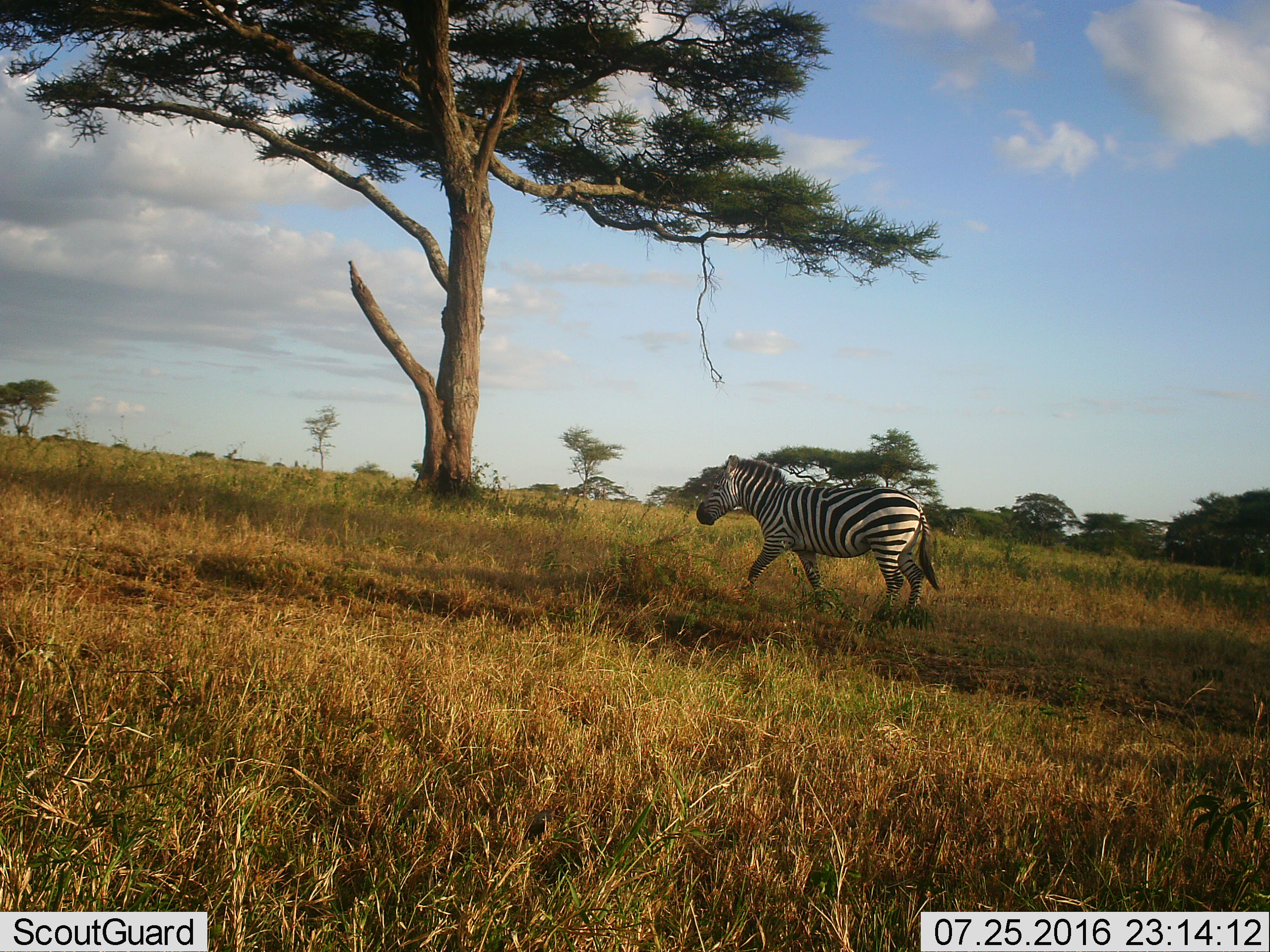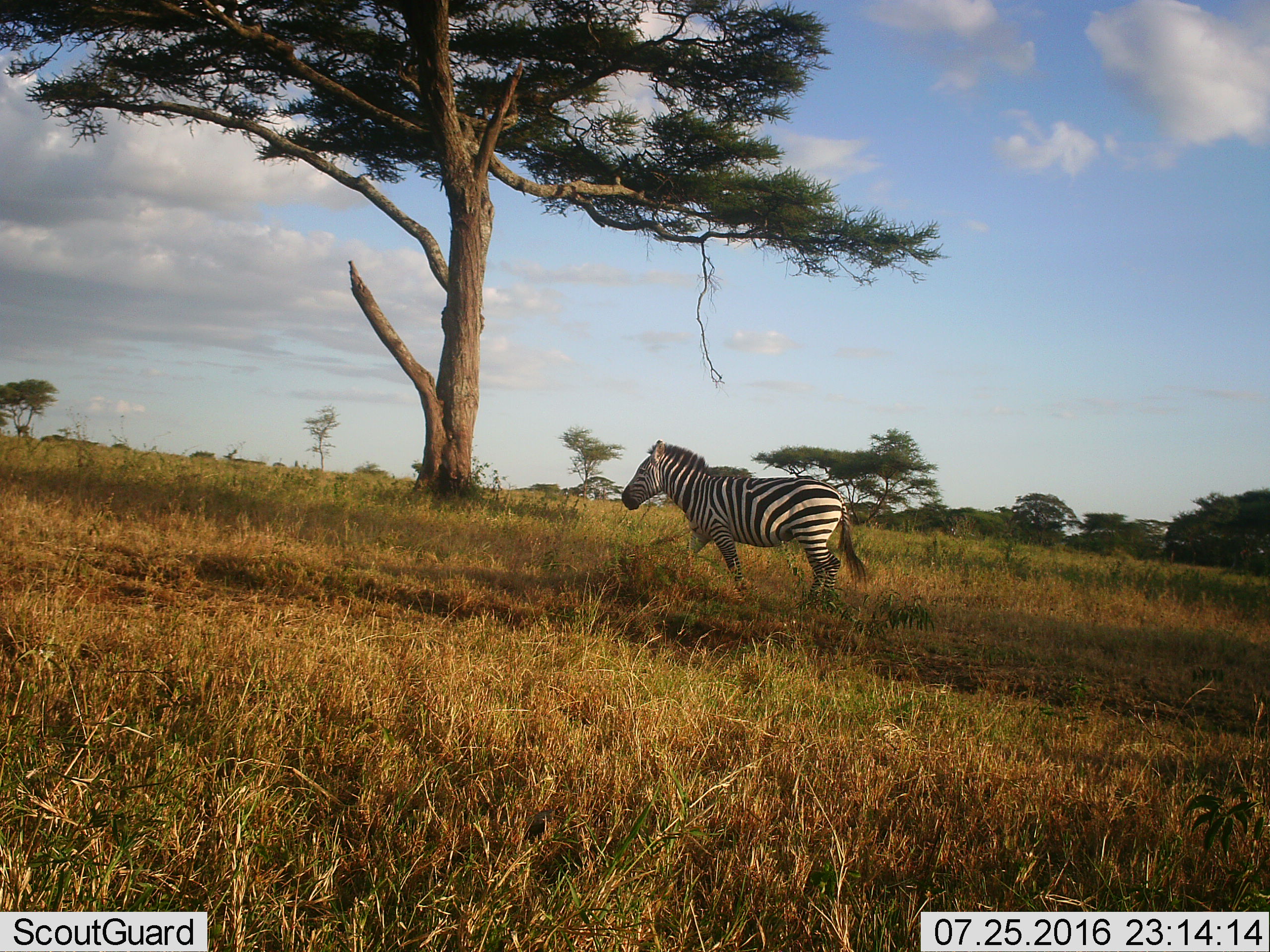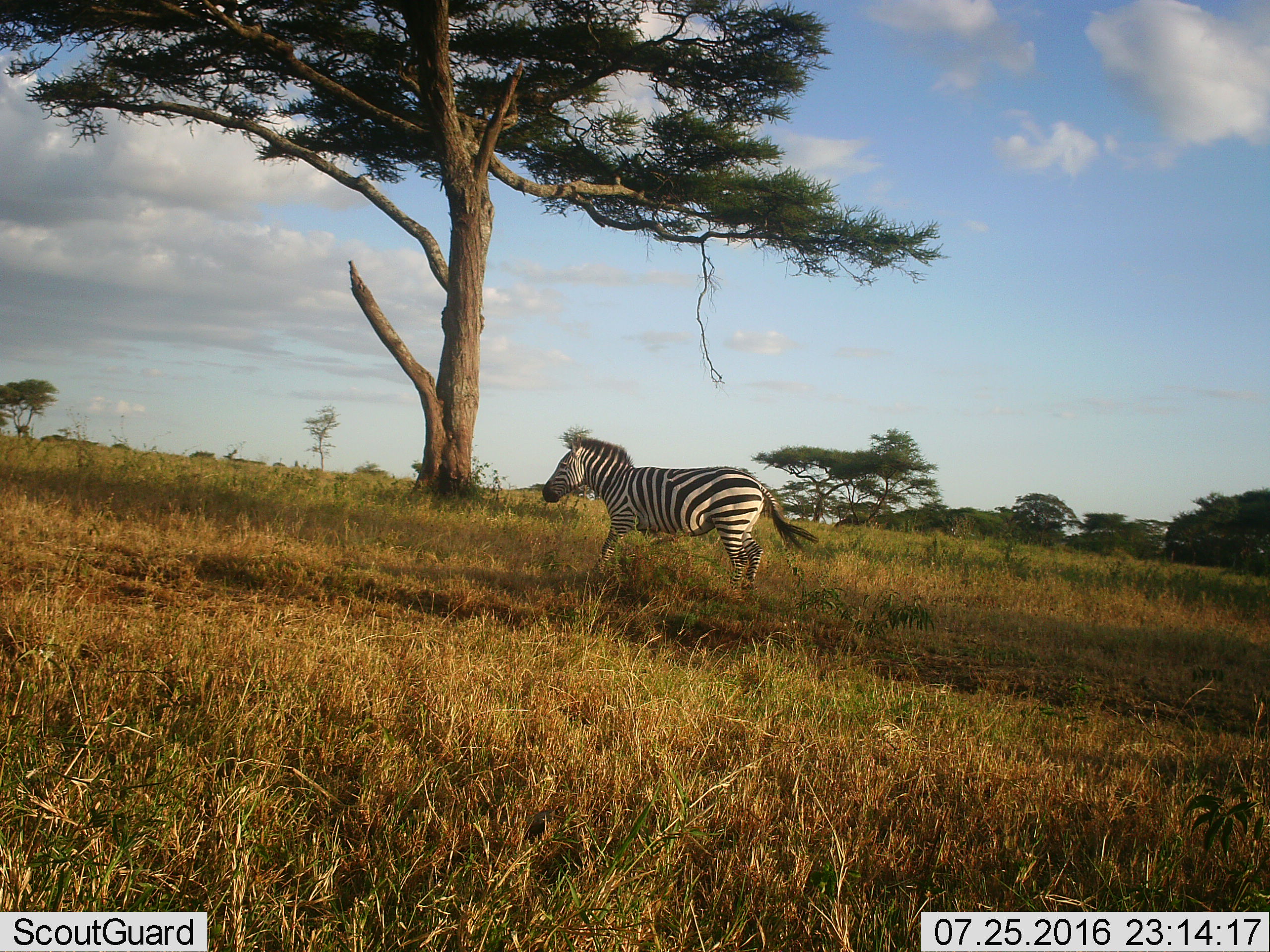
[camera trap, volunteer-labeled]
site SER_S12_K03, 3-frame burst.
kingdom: Animalia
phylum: Chordata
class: Mammalia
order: Perissodactyla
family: Equidae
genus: Equus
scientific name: Equus quagga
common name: plains zebra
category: zebraplains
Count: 1.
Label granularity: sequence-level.